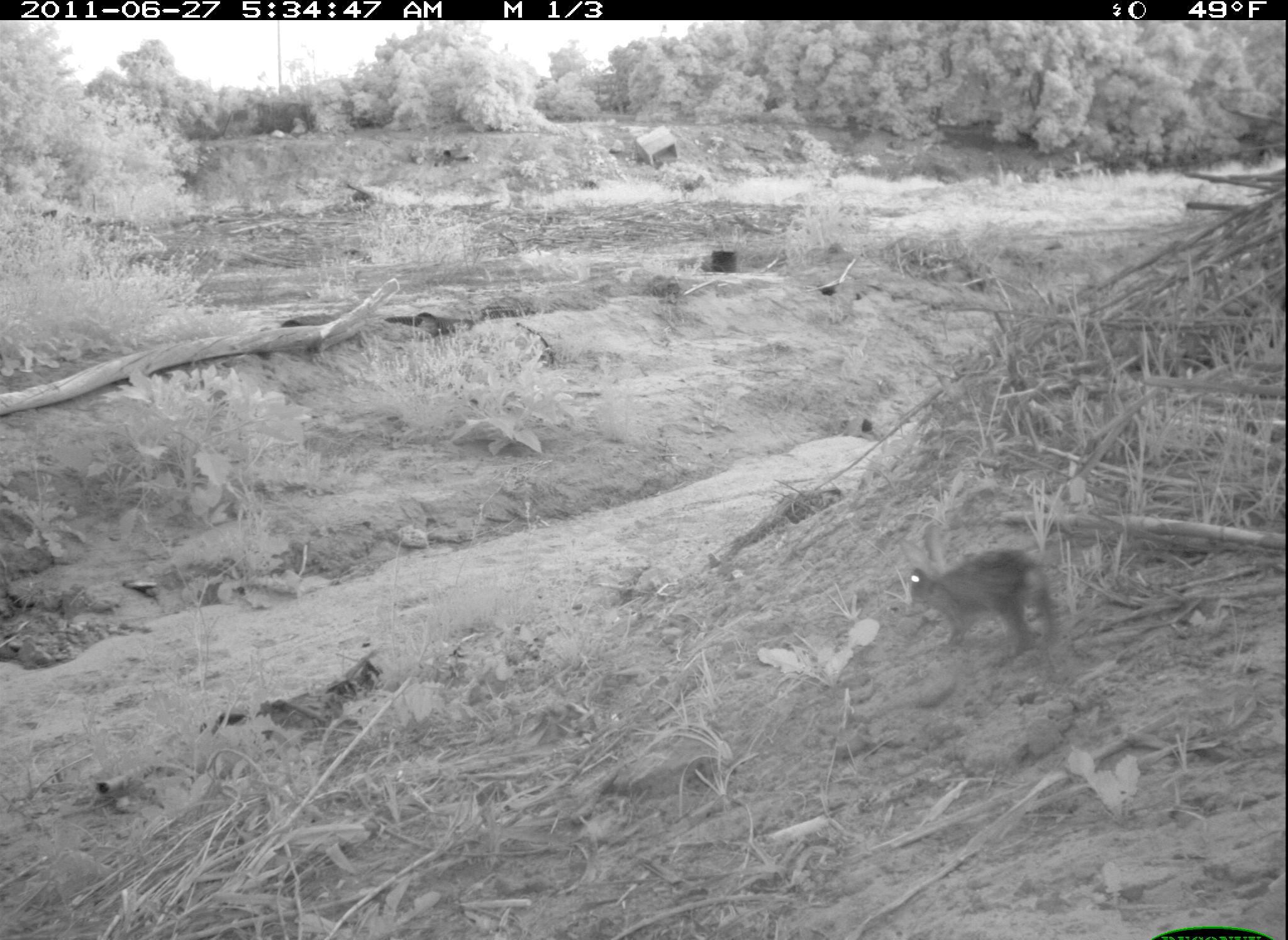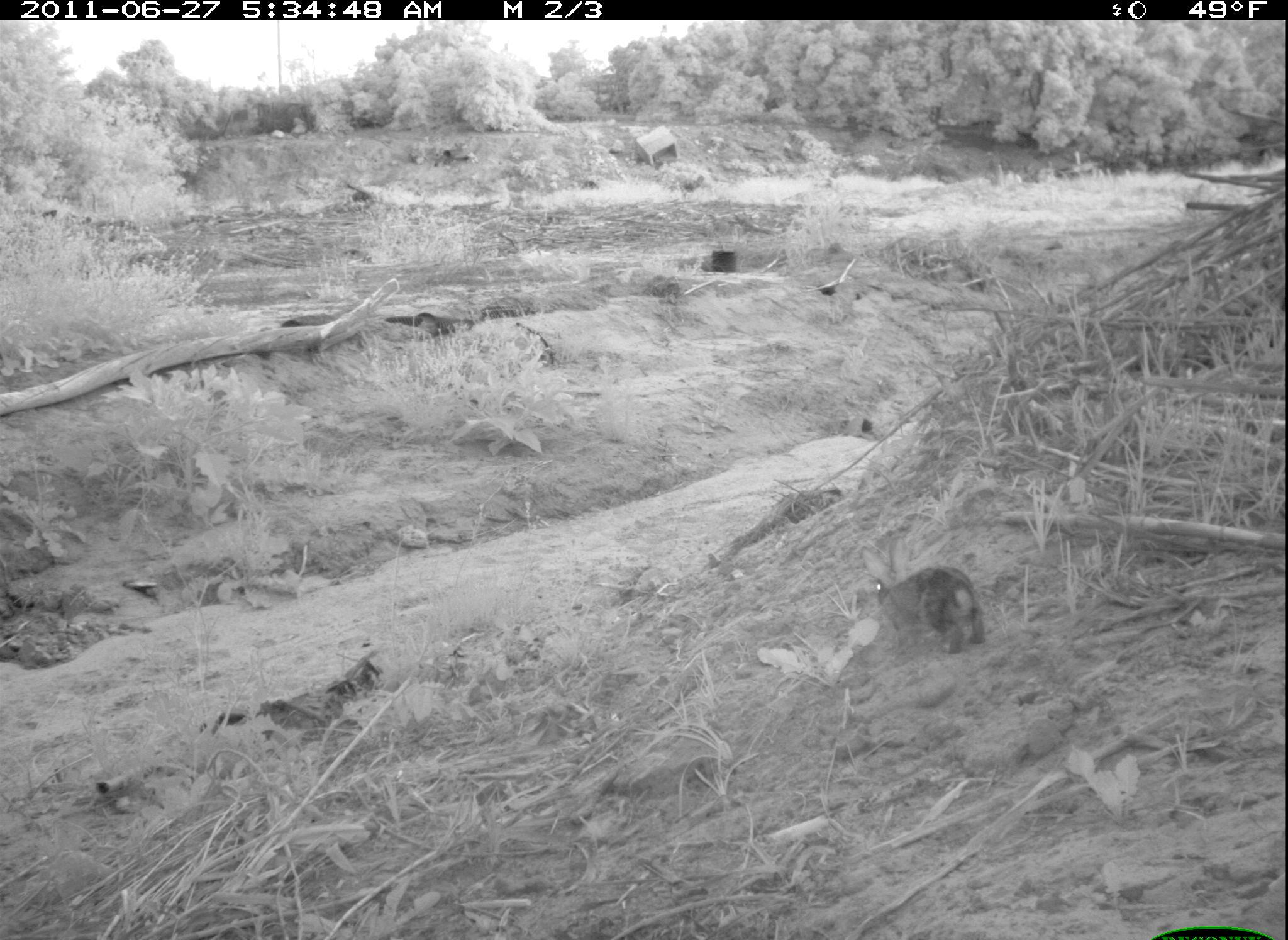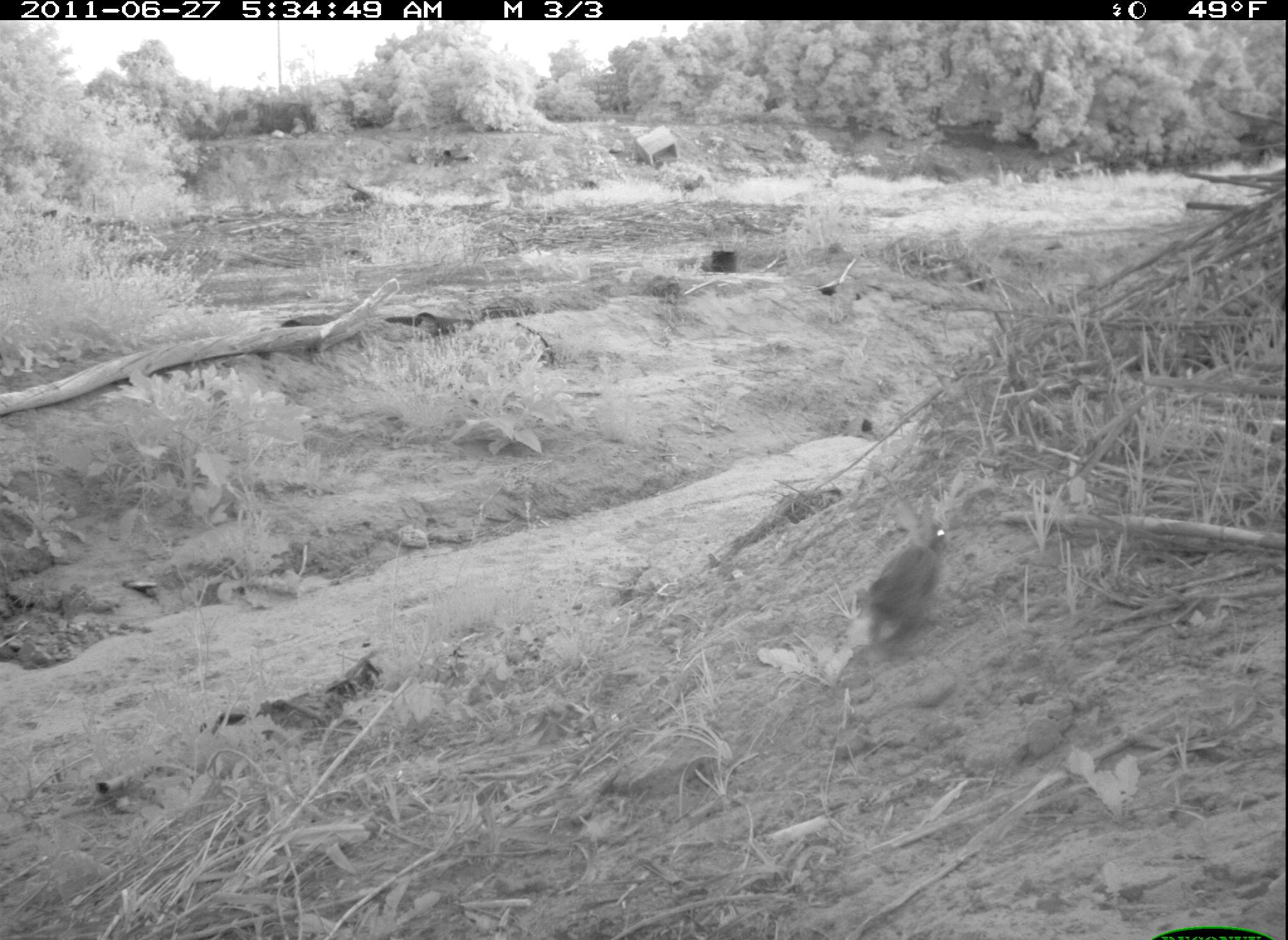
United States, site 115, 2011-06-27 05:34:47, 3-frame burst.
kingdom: Animalia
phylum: Chordata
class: Mammalia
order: Lagomorpha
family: Leporidae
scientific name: Leporidae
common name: rabbits and hares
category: rabbit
Rabbit (rabbits and hares) (Leporidae).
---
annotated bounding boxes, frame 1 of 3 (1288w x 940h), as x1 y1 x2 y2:
rabbit: 894 519 1071 667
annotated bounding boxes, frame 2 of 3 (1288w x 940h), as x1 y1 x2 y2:
rabbit: 861 548 1009 656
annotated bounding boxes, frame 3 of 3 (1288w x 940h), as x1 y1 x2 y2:
rabbit: 840 478 972 672